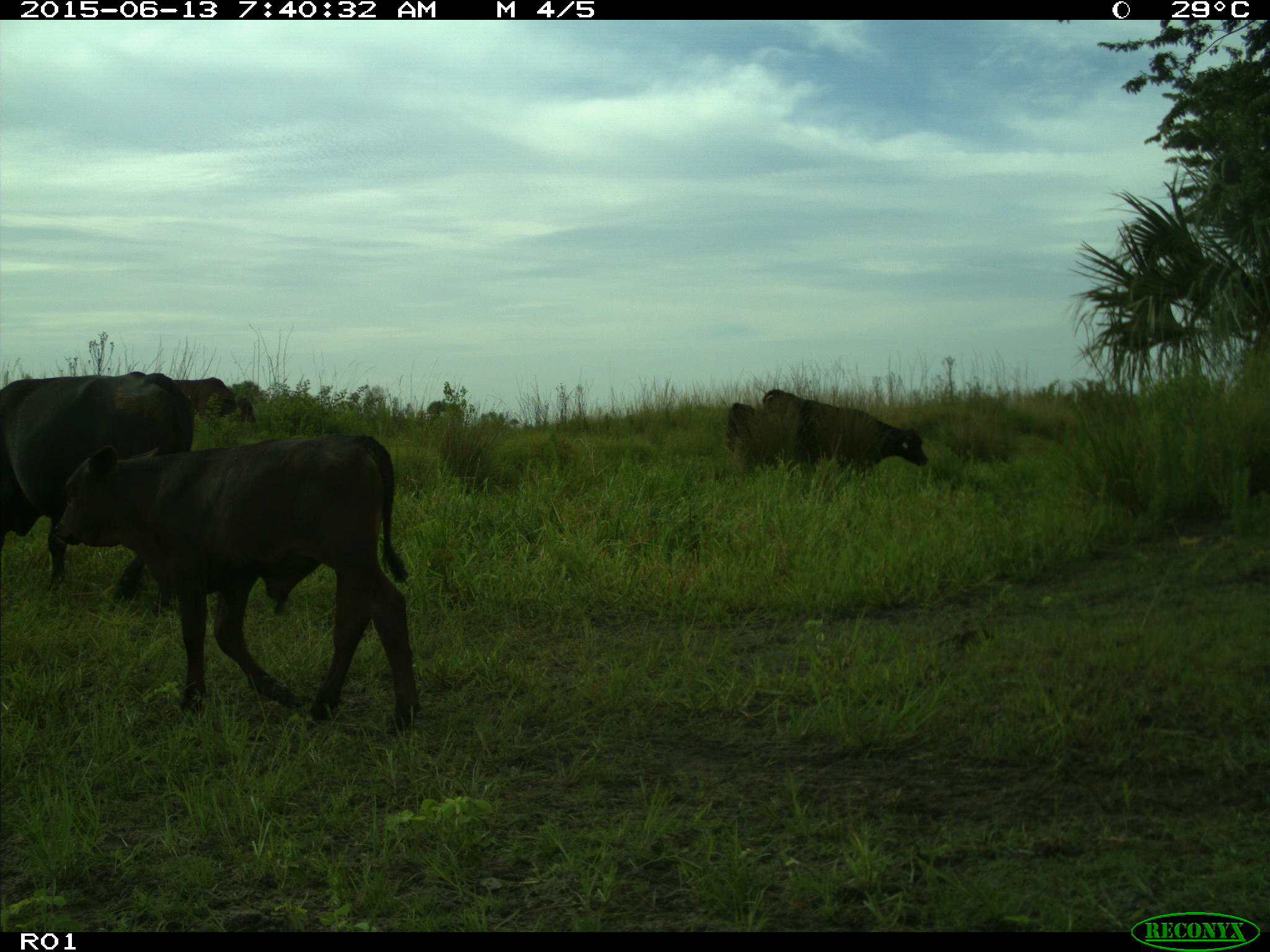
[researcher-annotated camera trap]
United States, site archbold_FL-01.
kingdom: Animalia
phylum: Chordata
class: Mammalia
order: Artiodactyla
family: Bovidae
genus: Bos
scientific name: Bos taurus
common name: domestic cow